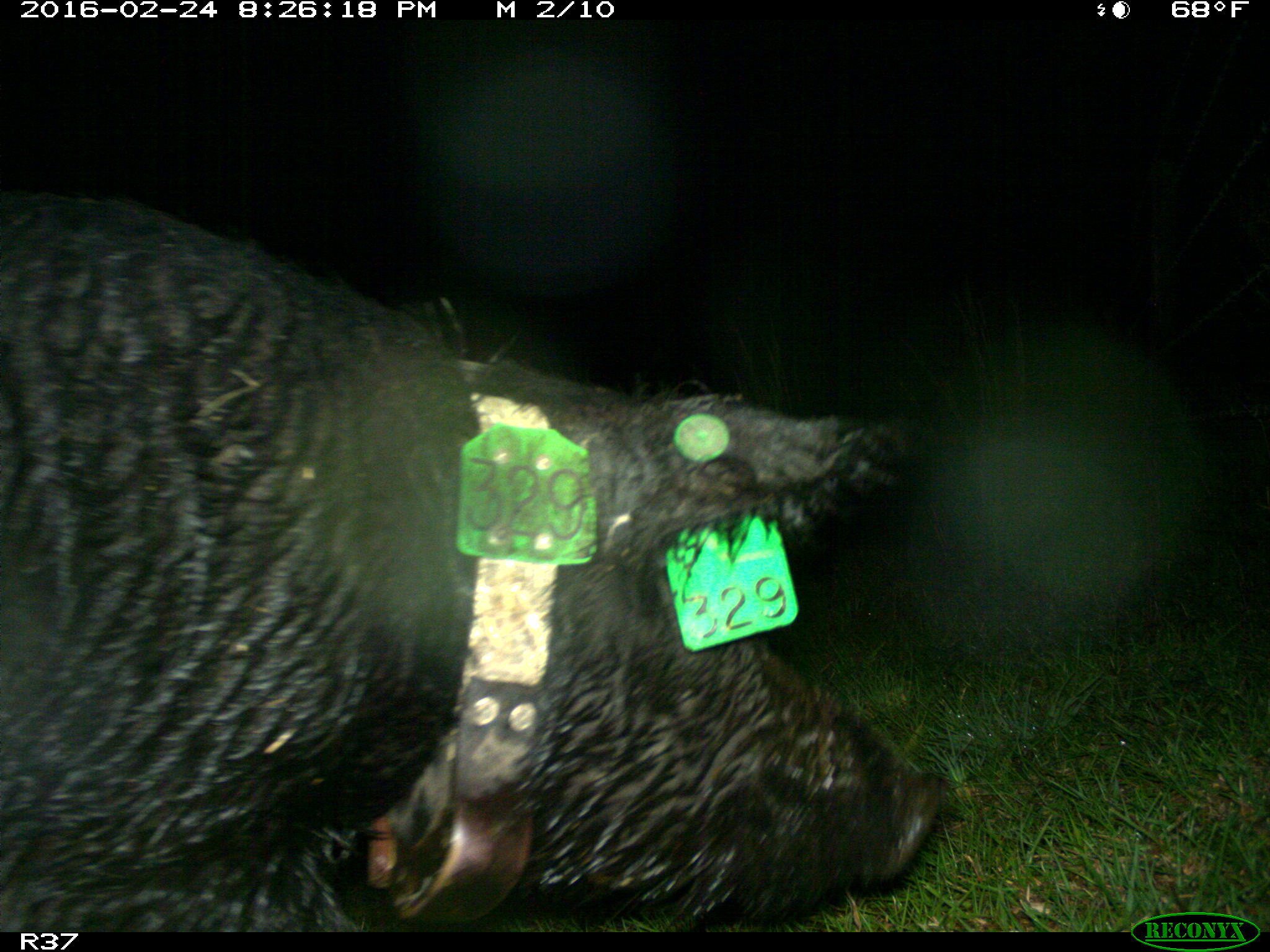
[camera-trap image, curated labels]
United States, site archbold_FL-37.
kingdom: Animalia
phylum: Chordata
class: Mammalia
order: Artiodactyla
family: Suidae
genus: Sus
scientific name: Sus scrofa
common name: wild boar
Sus scrofa (wild boar).